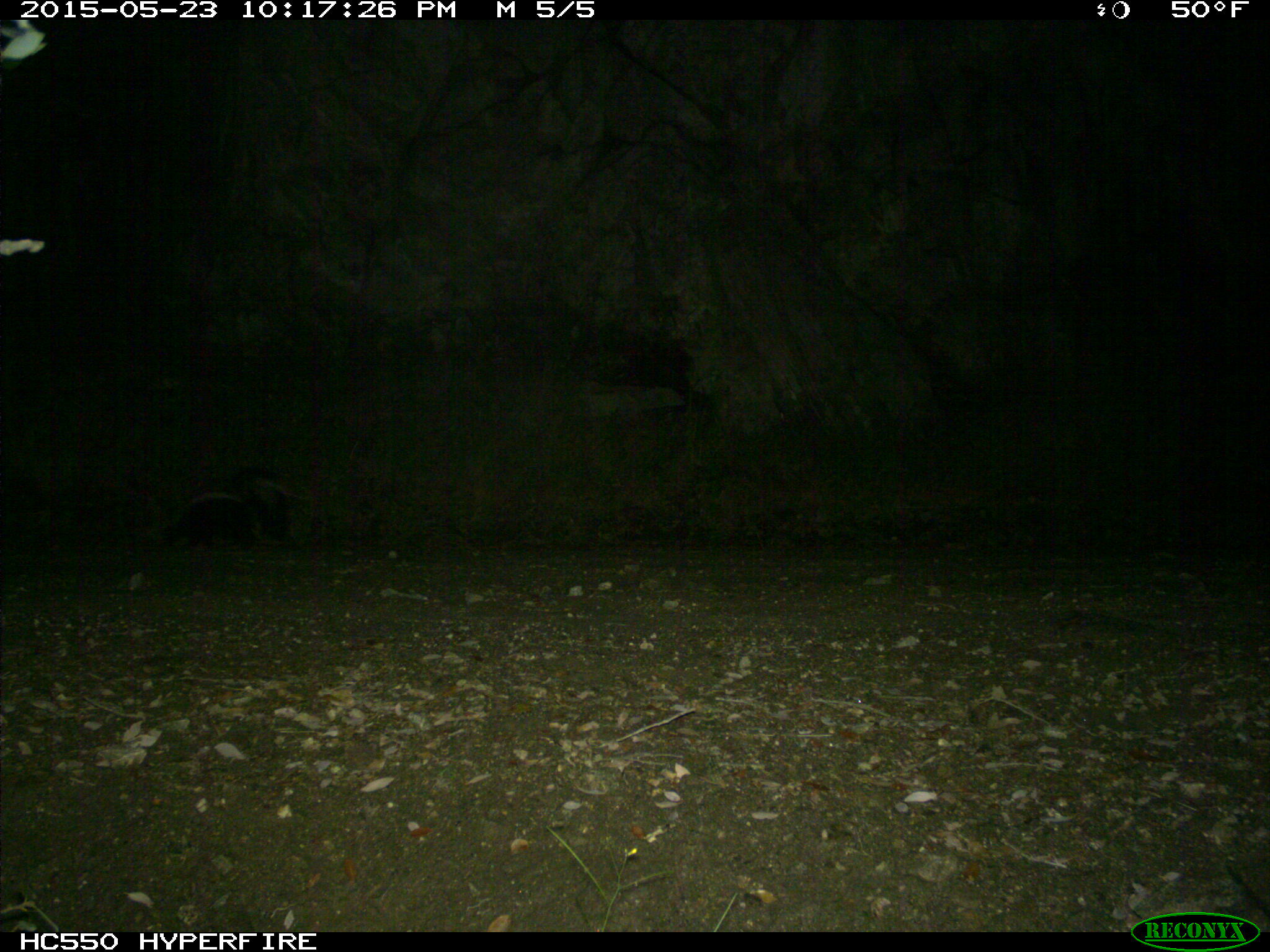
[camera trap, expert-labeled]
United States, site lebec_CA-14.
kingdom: Animalia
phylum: Chordata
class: Mammalia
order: Carnivora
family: Mephitidae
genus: Mephitis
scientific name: Mephitis mephitis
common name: striped skunk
Mephitis mephitis (striped skunk).